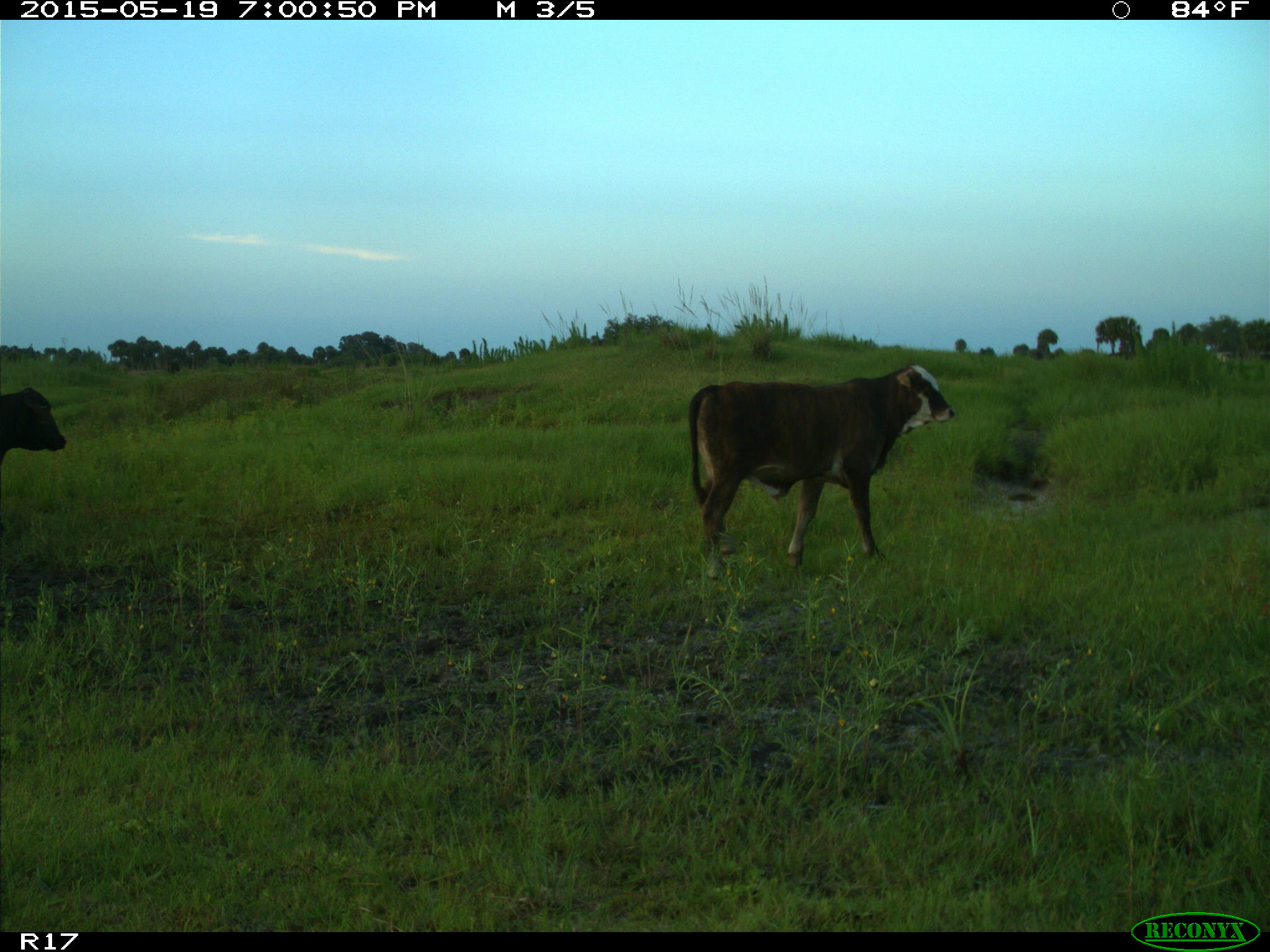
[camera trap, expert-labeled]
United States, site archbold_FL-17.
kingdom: Animalia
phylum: Chordata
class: Mammalia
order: Artiodactyla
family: Bovidae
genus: Bos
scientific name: Bos taurus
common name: domestic cow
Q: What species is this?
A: Bos taurus (domestic cow).